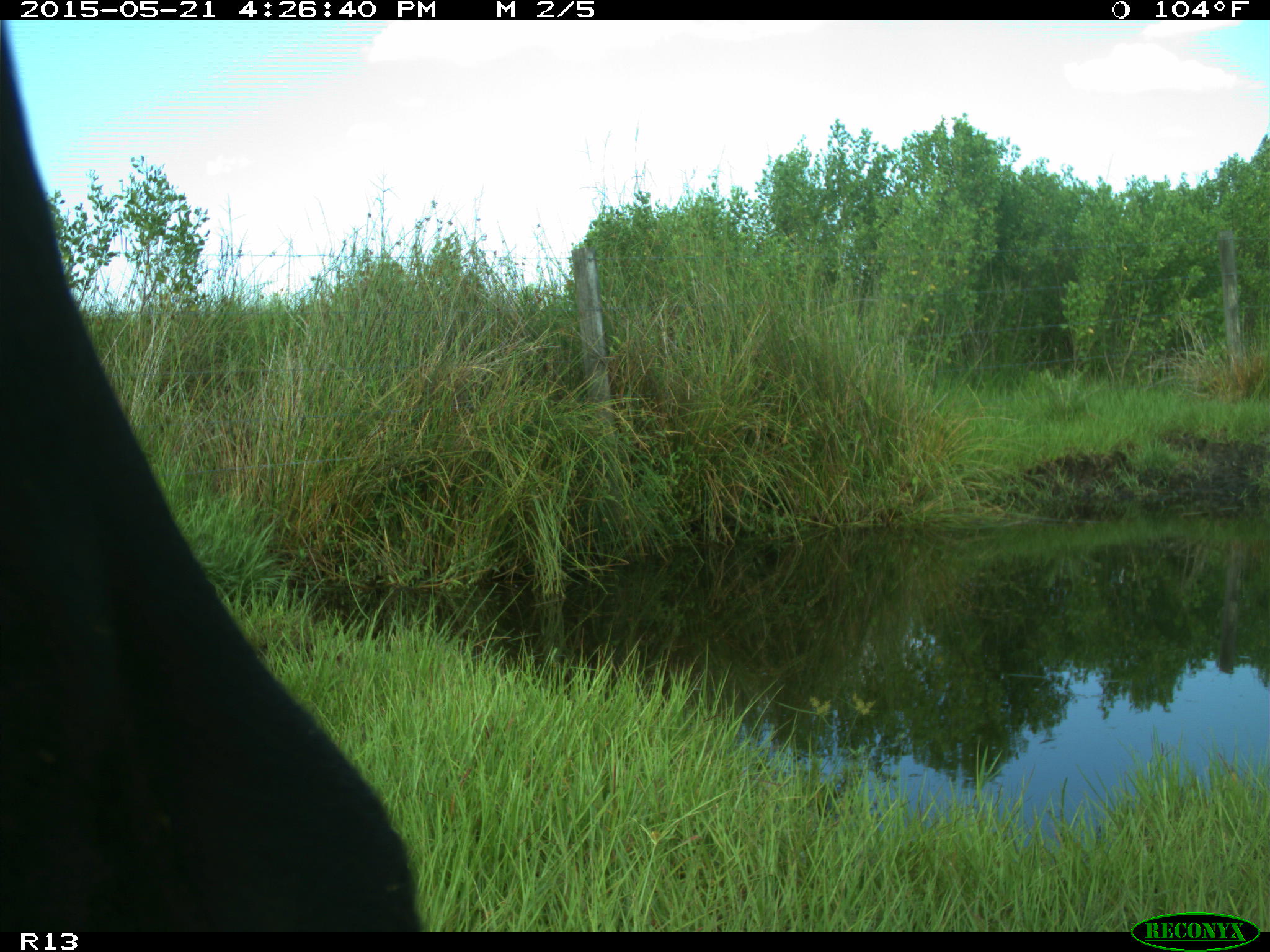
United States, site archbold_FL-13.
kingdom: Animalia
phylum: Chordata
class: Mammalia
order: Artiodactyla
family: Bovidae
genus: Bos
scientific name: Bos taurus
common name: domestic cow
Bos taurus (domestic cow).